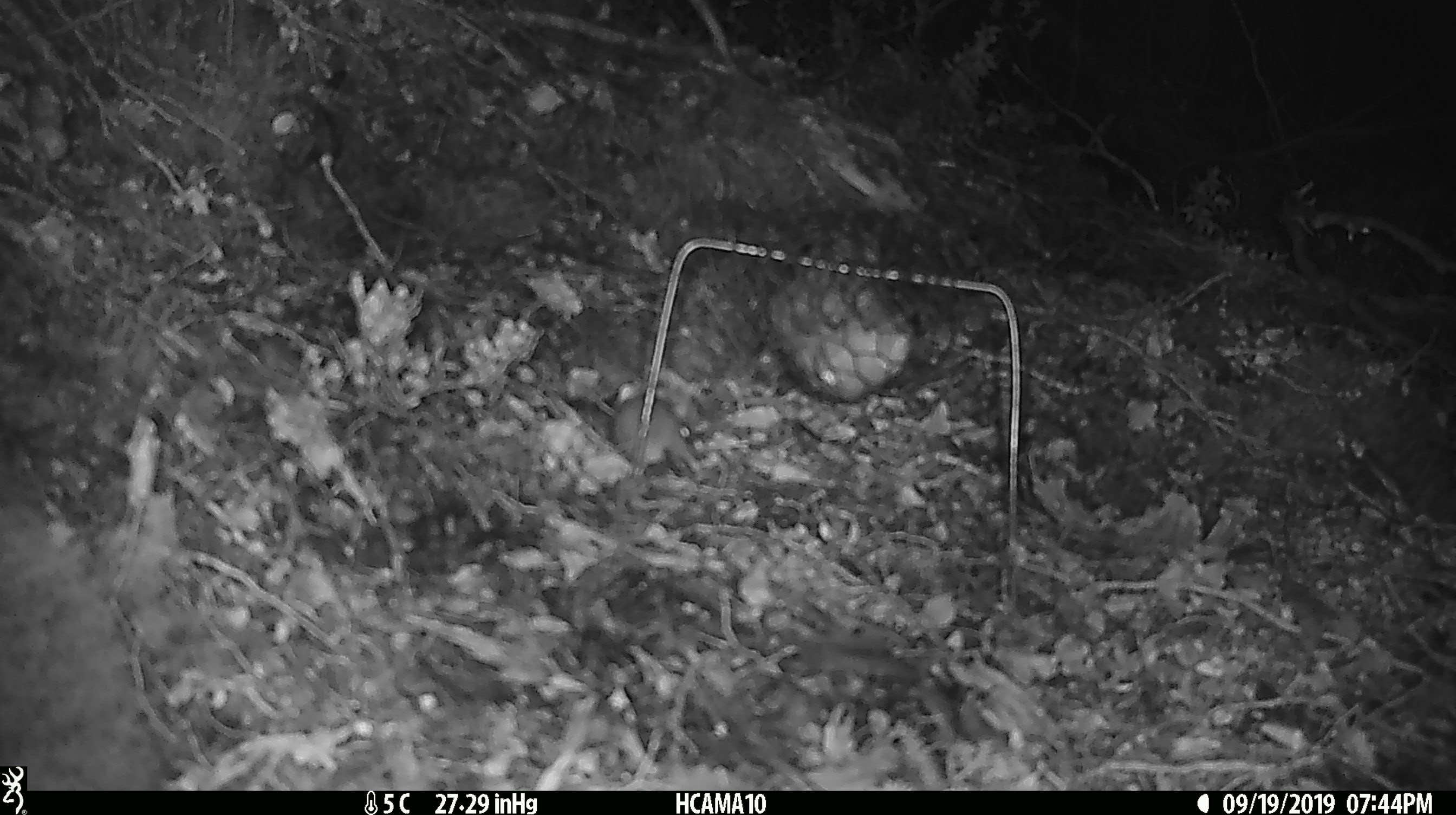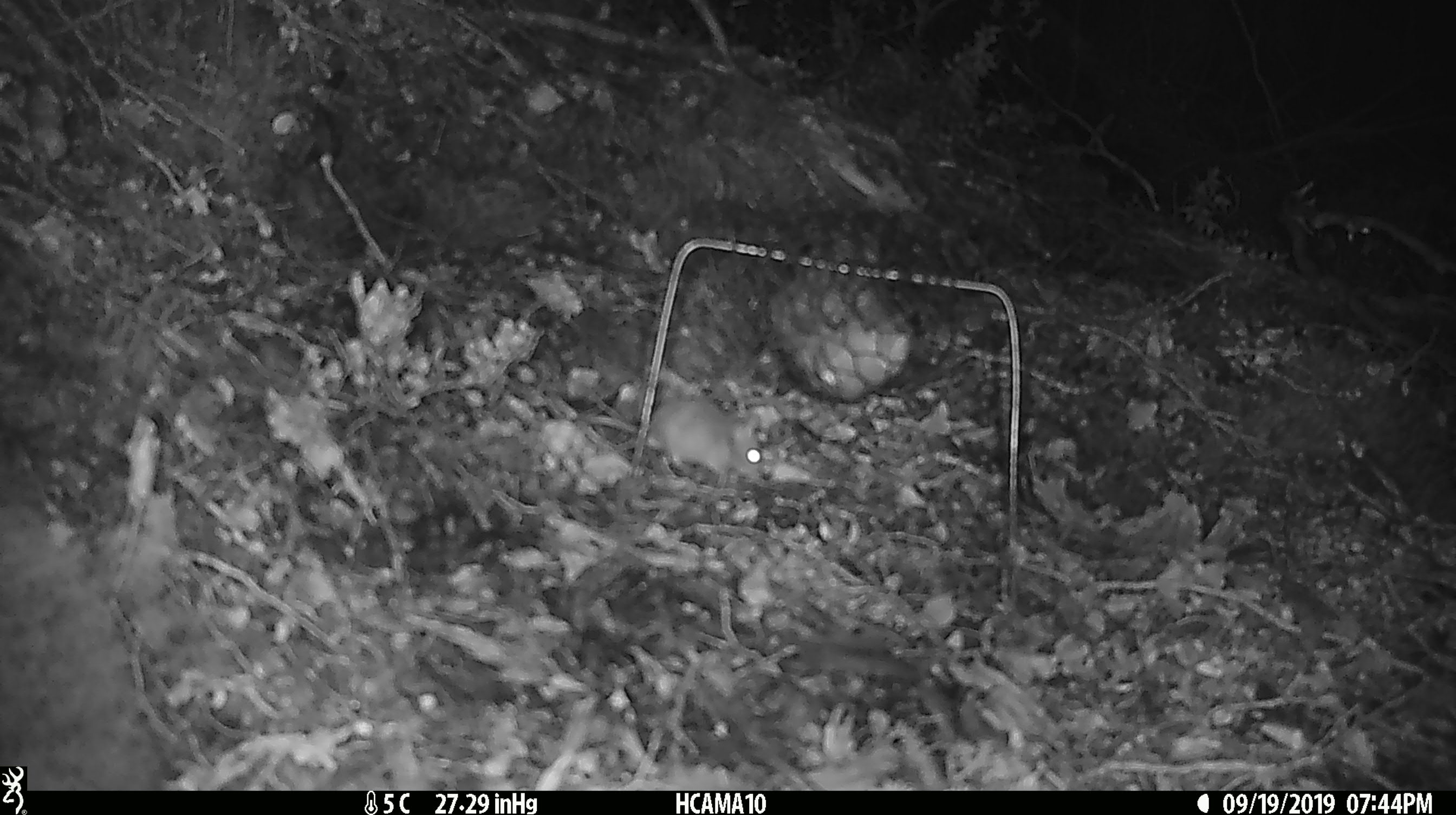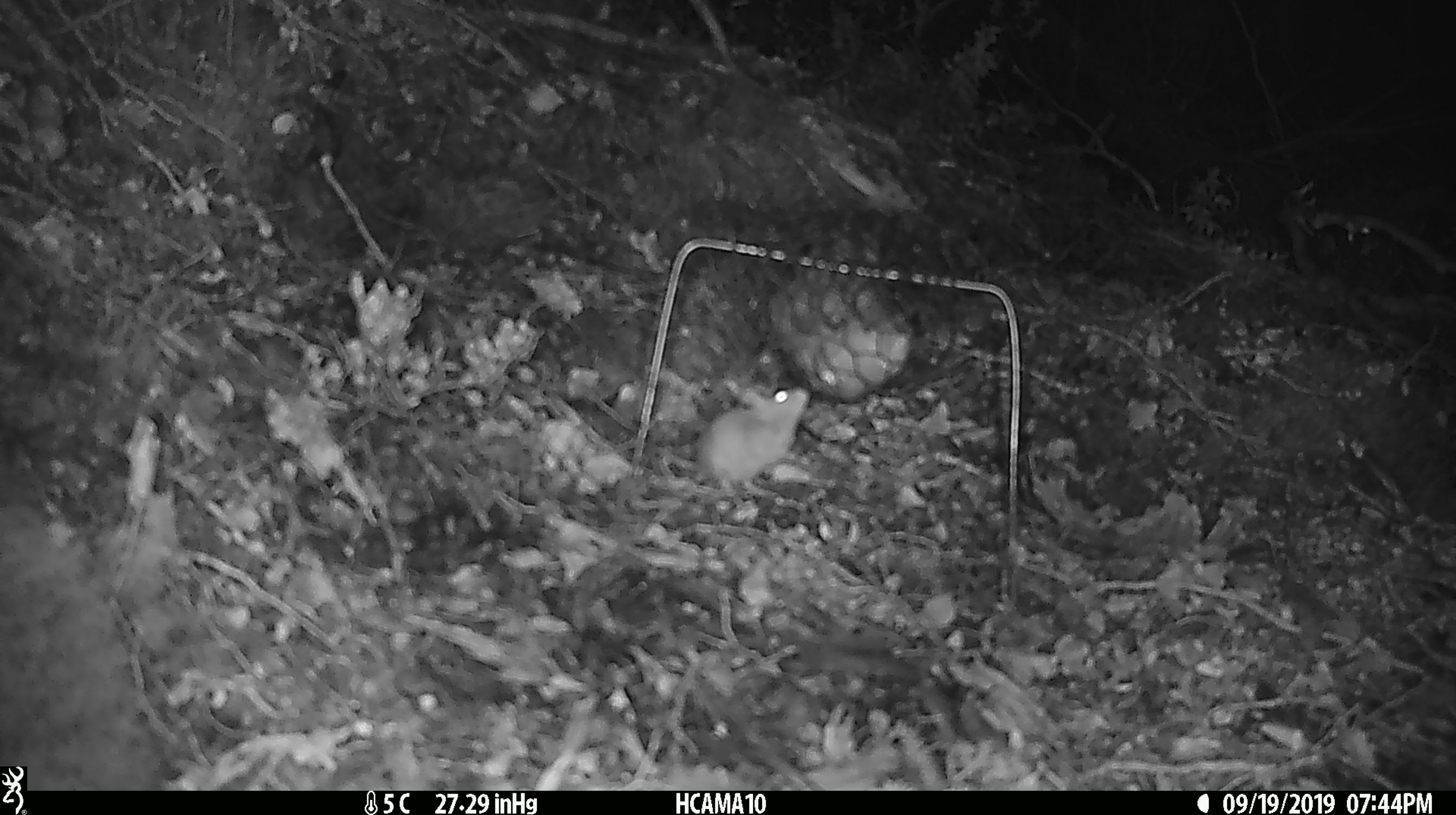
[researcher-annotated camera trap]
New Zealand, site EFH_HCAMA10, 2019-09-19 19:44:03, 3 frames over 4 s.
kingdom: Animalia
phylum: Chordata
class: Mammalia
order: Rodentia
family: Muridae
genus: Mus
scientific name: Mus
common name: mouse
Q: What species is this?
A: Mouse (Mus).